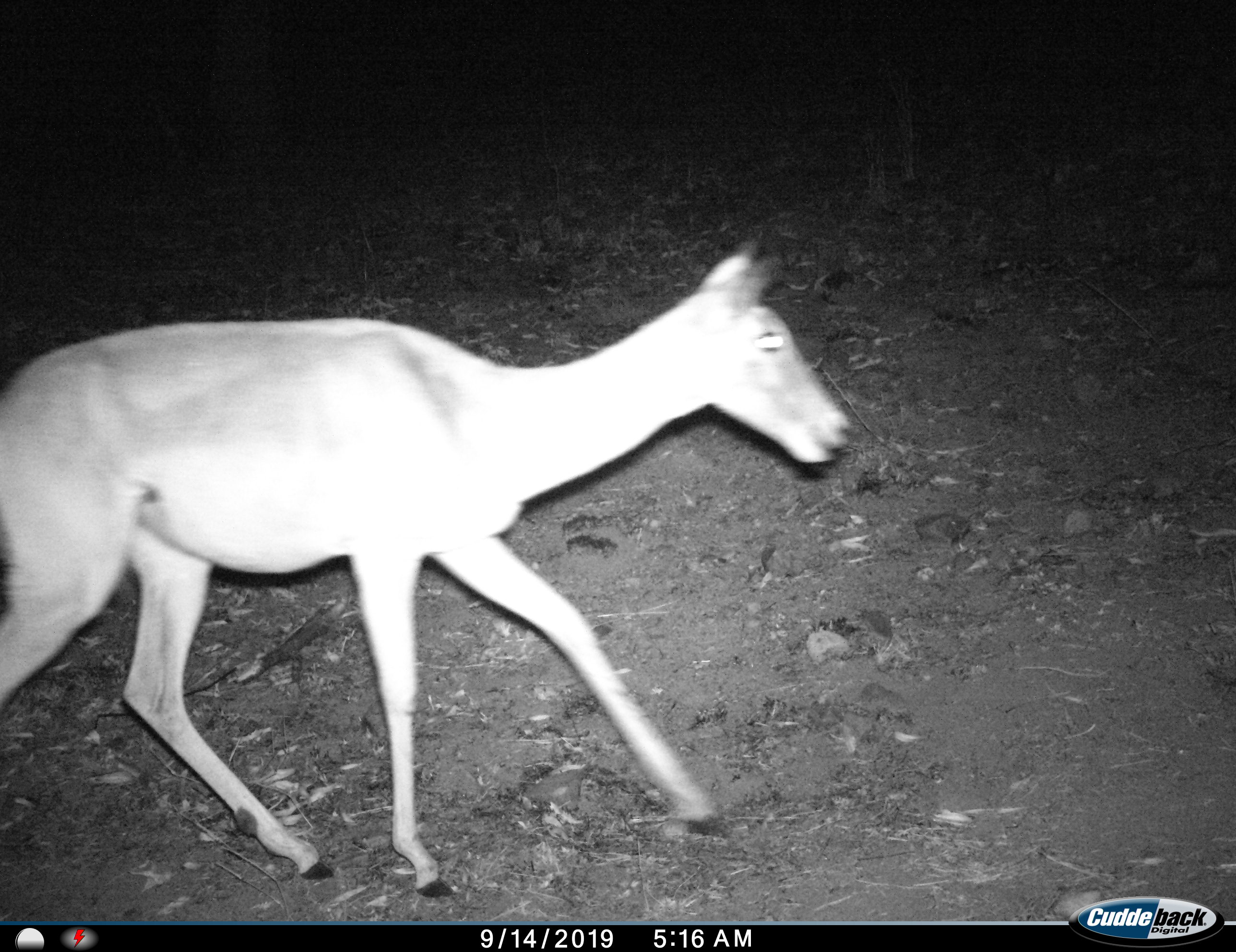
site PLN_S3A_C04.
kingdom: Animalia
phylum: Chordata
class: Mammalia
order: Artiodactyla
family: Bovidae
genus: Aepyceros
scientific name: Aepyceros melampus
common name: impala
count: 1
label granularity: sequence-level